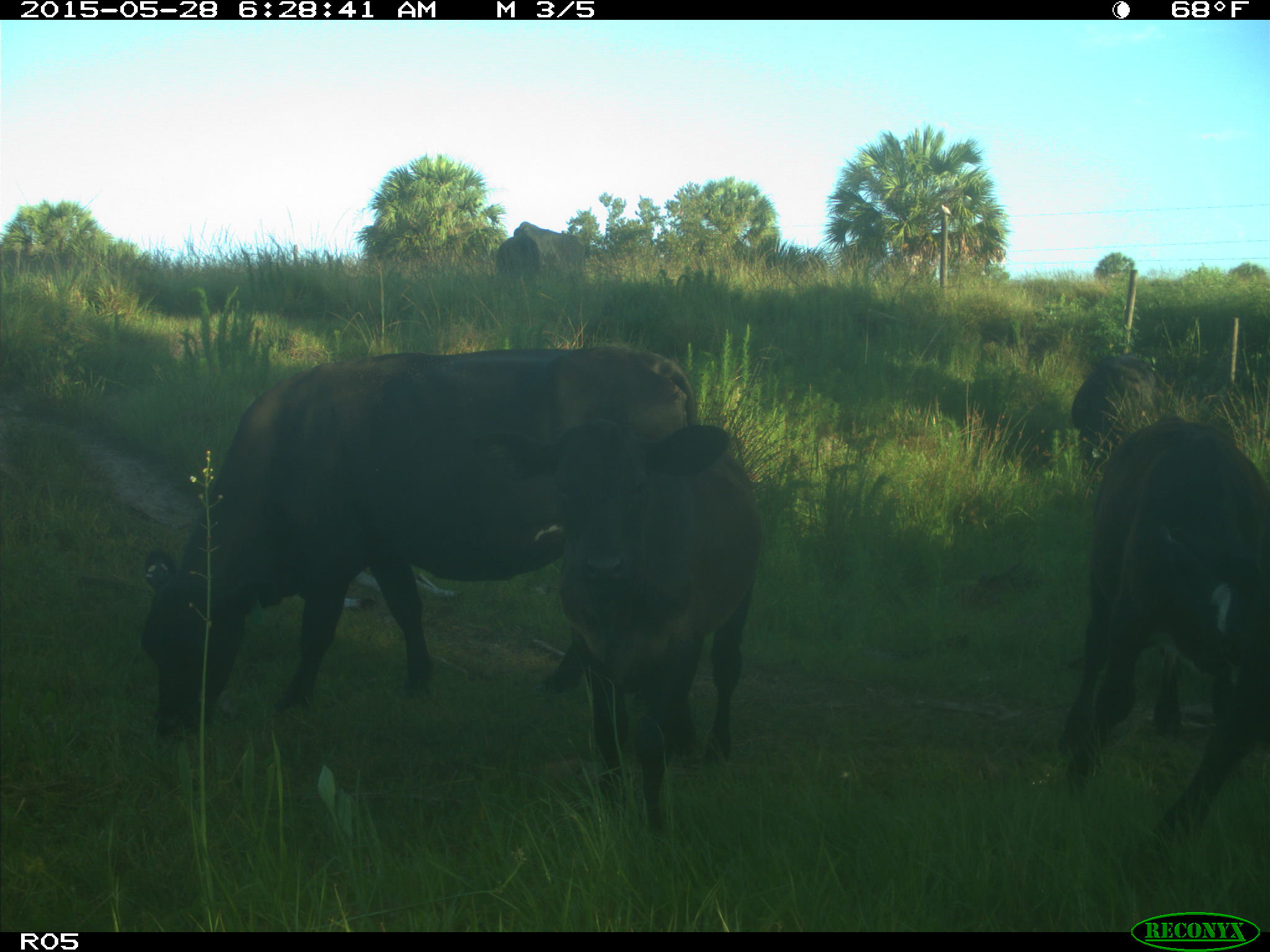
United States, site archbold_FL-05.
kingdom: Animalia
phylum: Chordata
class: Mammalia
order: Artiodactyla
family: Bovidae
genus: Bos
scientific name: Bos taurus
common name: domestic cow